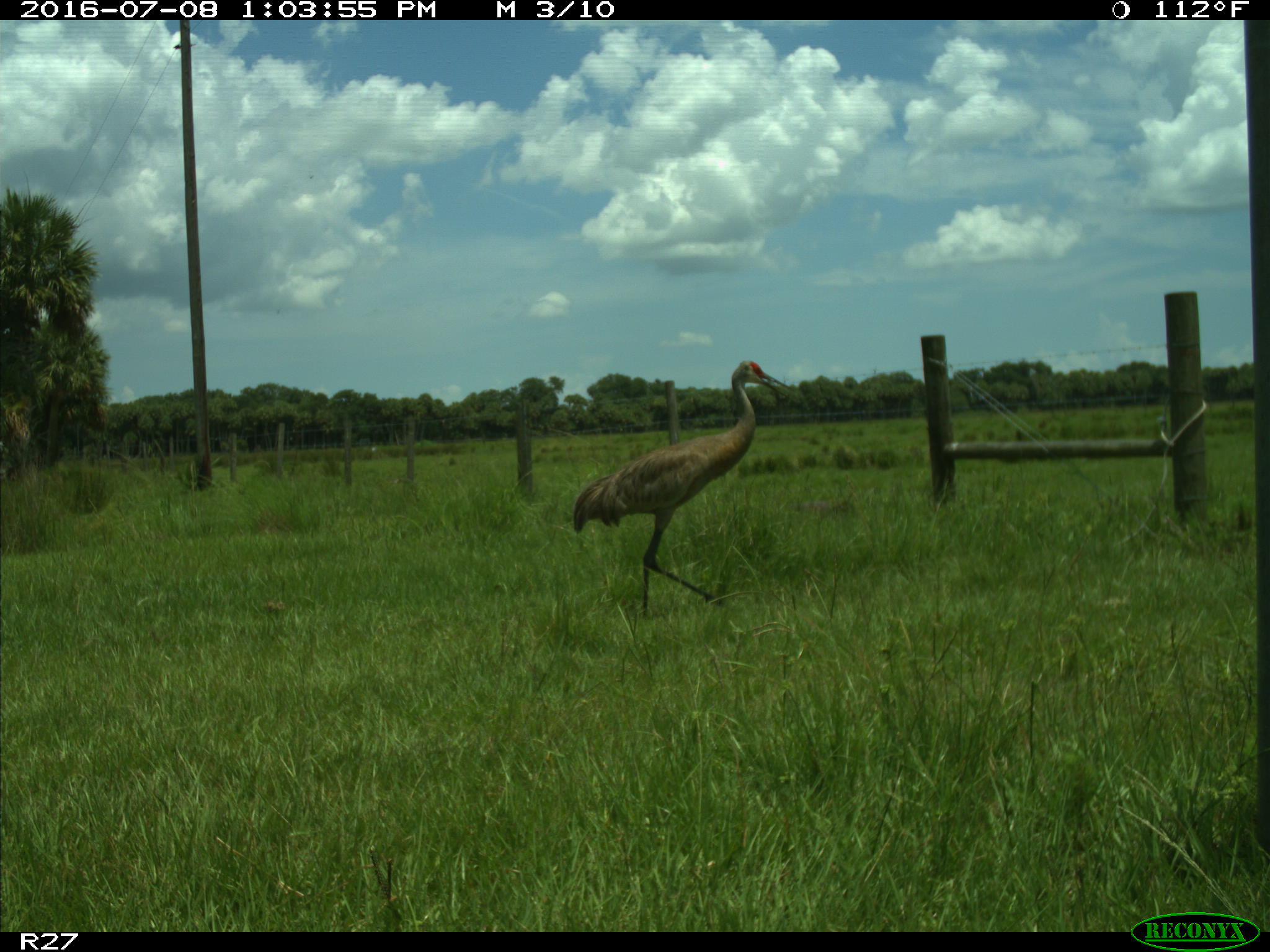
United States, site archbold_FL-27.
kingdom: Animalia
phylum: Chordata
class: Aves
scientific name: Aves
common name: birds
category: unidentified bird